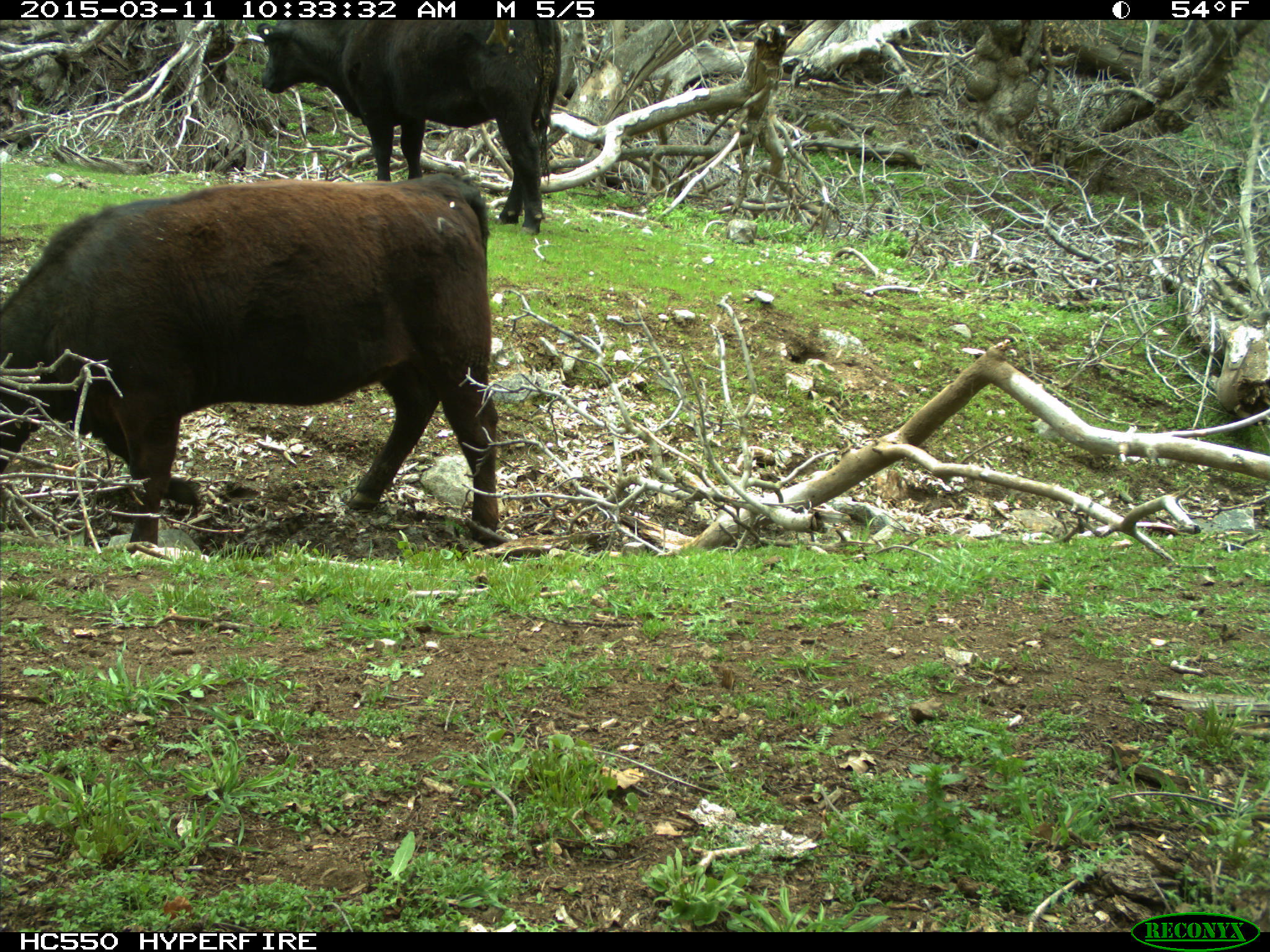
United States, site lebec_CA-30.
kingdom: Animalia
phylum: Chordata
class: Mammalia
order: Artiodactyla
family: Bovidae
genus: Bos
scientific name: Bos taurus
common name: domestic cow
Bos taurus (domestic cow).